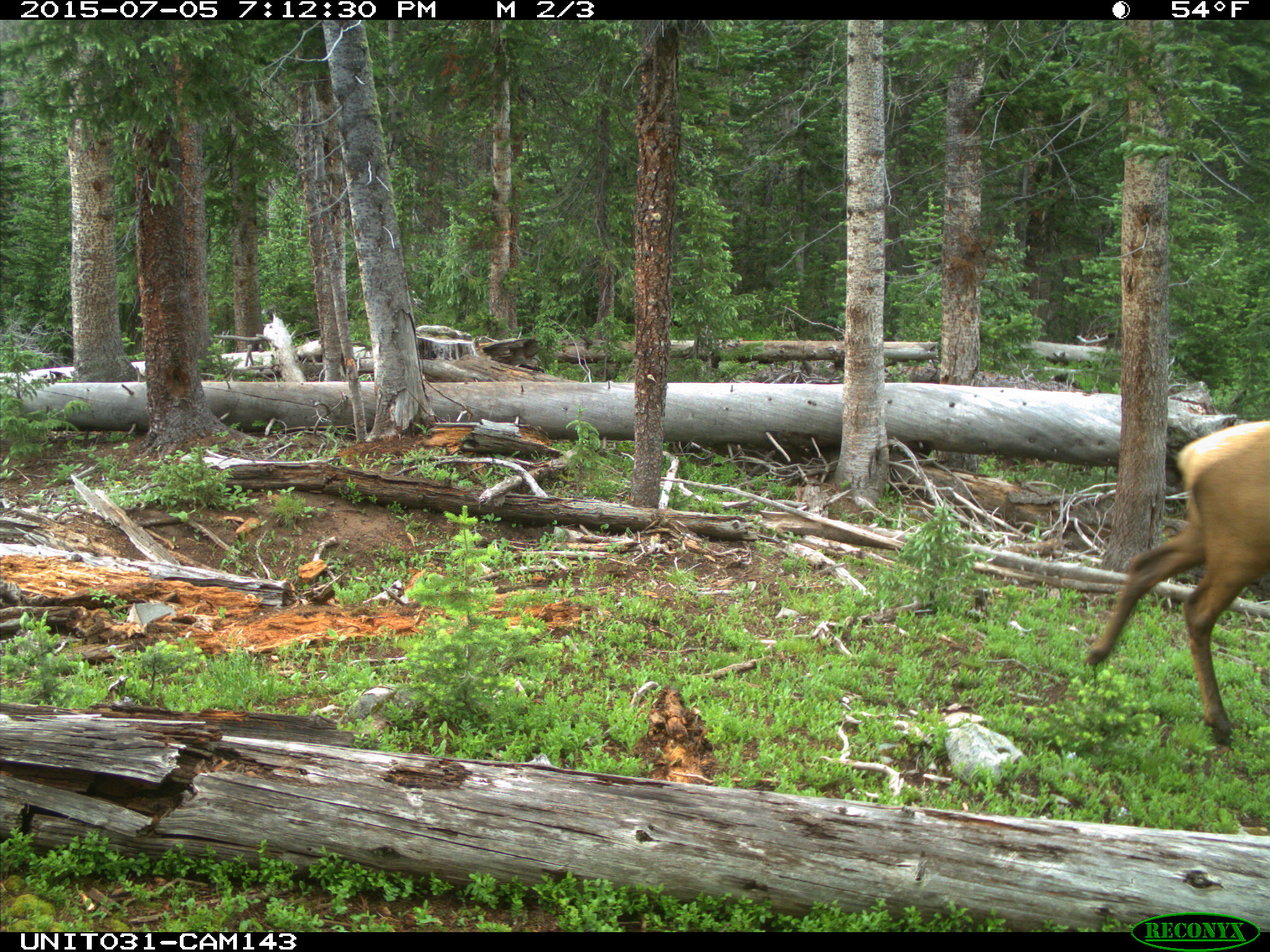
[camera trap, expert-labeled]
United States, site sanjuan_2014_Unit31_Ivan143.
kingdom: Animalia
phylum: Chordata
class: Mammalia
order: Artiodactyla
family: Cervidae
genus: Cervus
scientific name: Cervus elaphus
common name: red deer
Cervus elaphus (red deer).